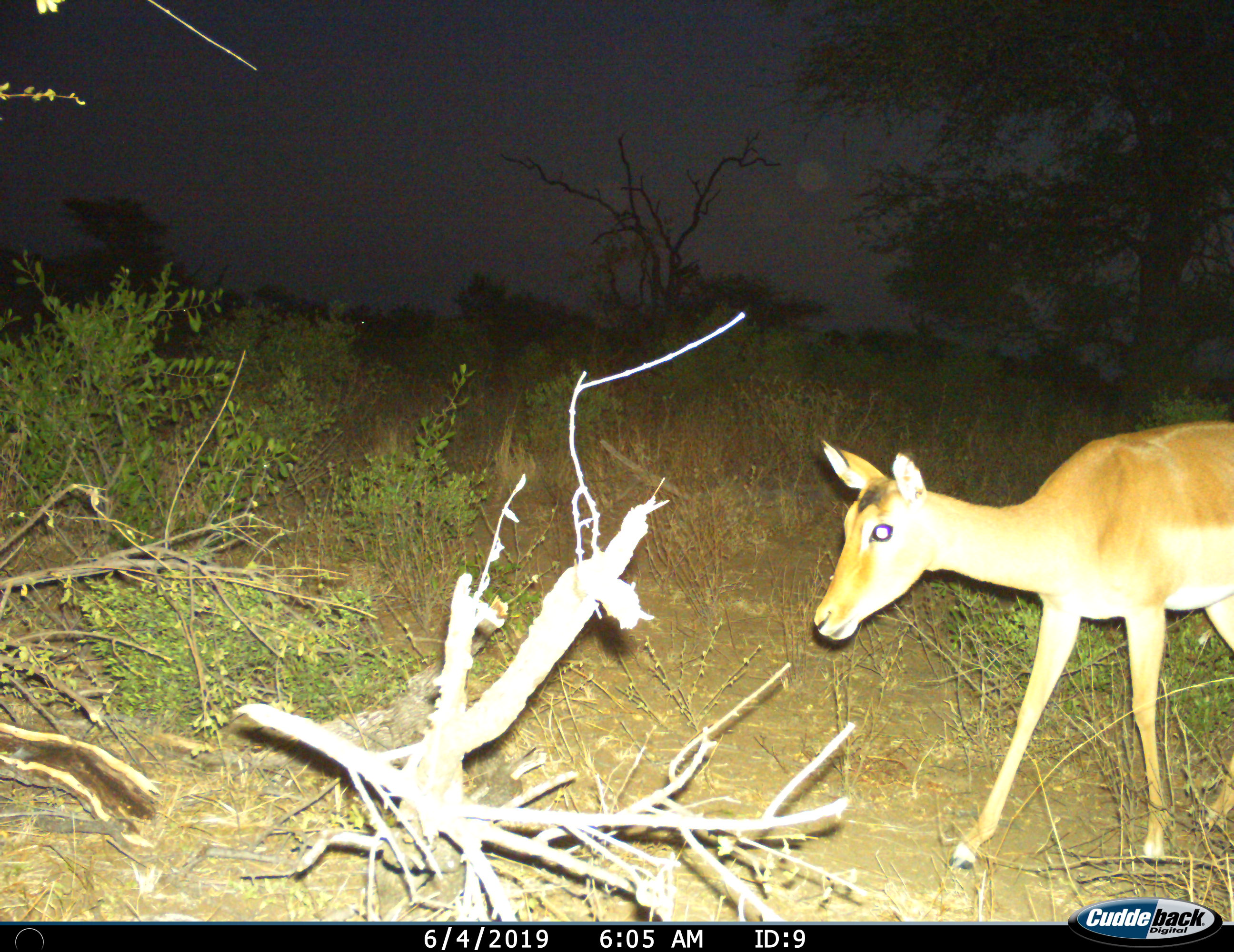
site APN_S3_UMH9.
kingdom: Animalia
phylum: Chordata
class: Mammalia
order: Artiodactyla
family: Bovidae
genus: Aepyceros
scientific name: Aepyceros melampus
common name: impala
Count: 1.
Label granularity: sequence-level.